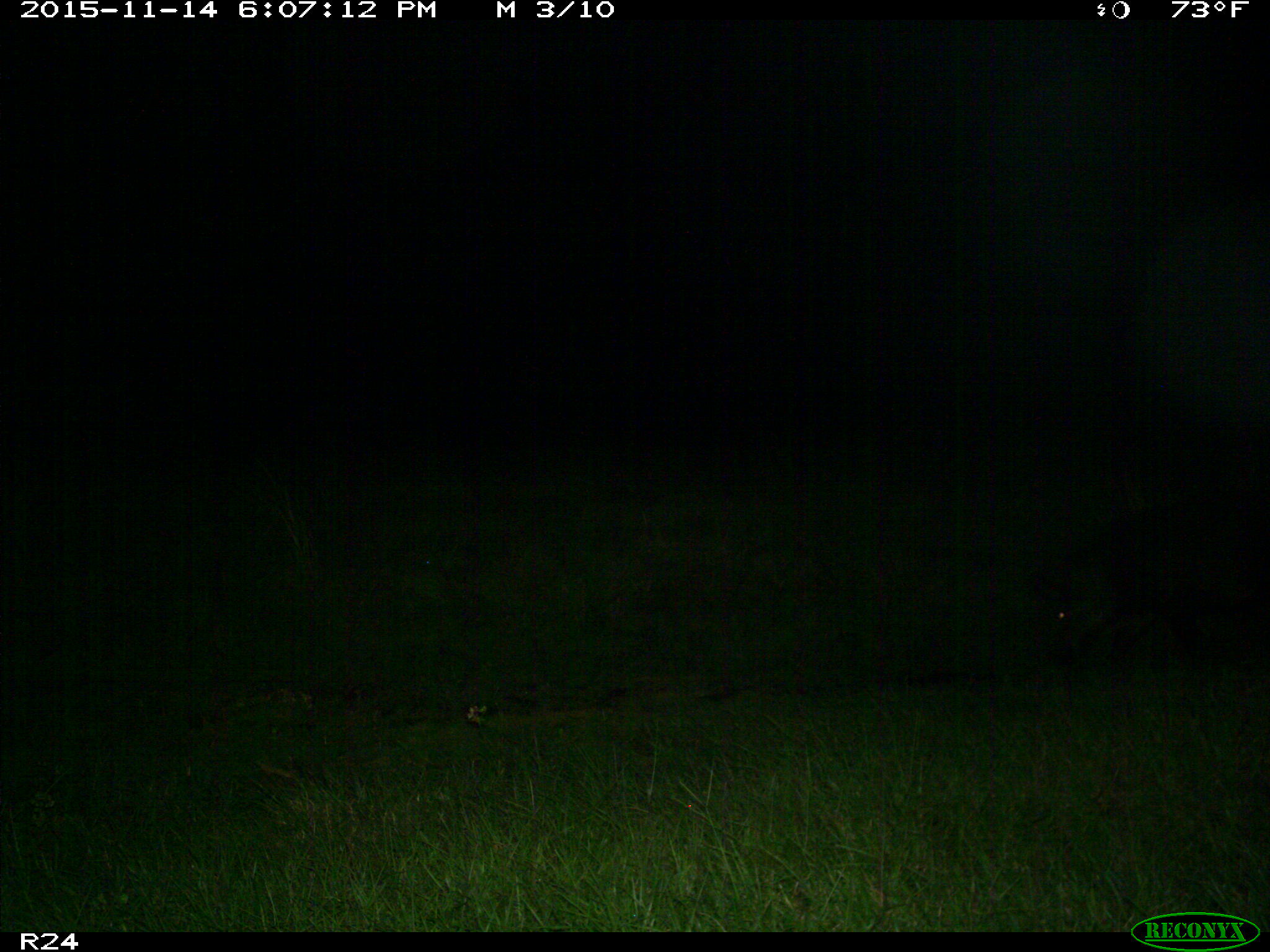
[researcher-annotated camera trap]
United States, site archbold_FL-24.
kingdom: Animalia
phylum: Chordata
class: Mammalia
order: Artiodactyla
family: Suidae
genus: Sus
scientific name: Sus scrofa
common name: wild boar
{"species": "Sus scrofa (wild boar)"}